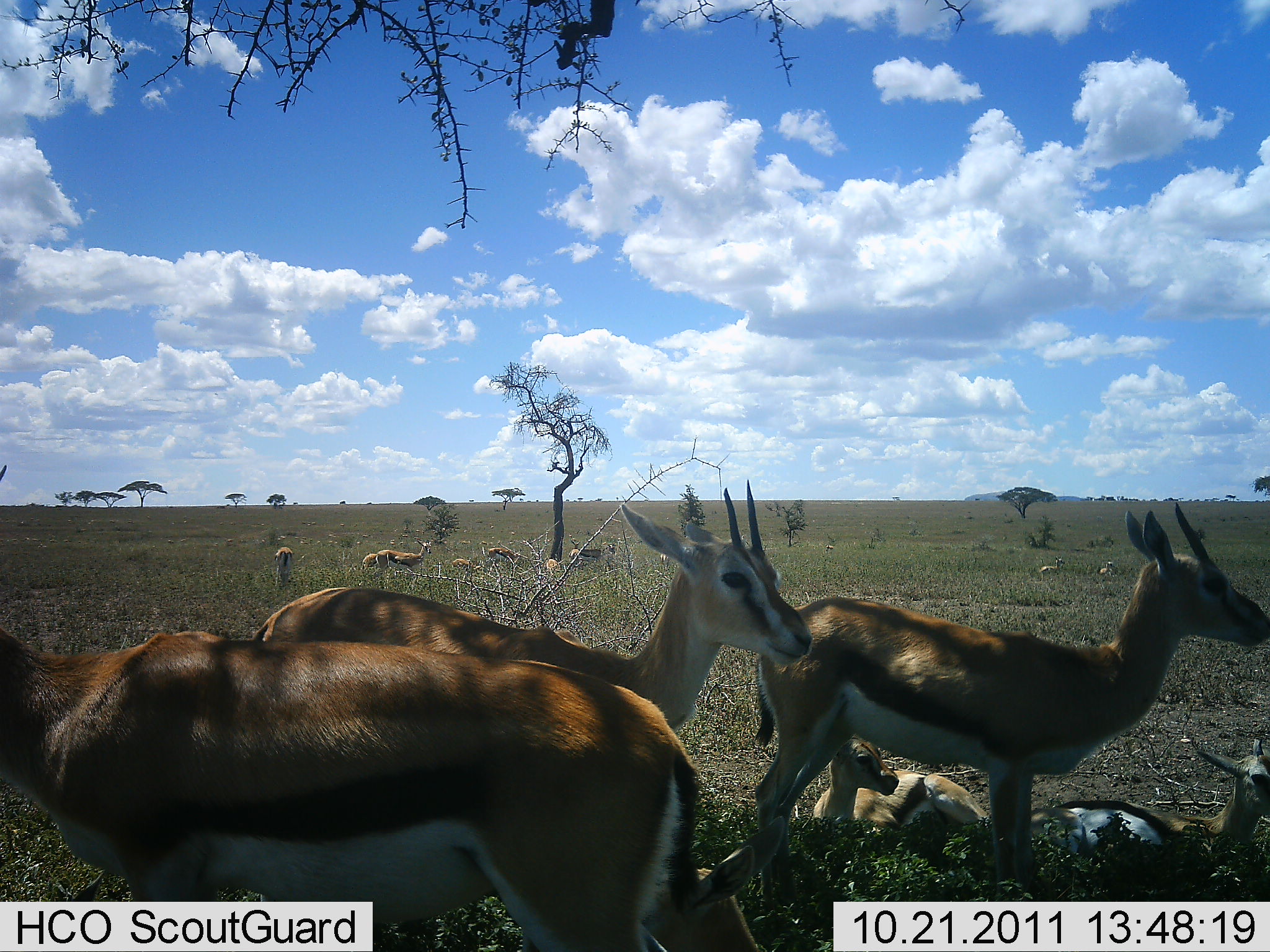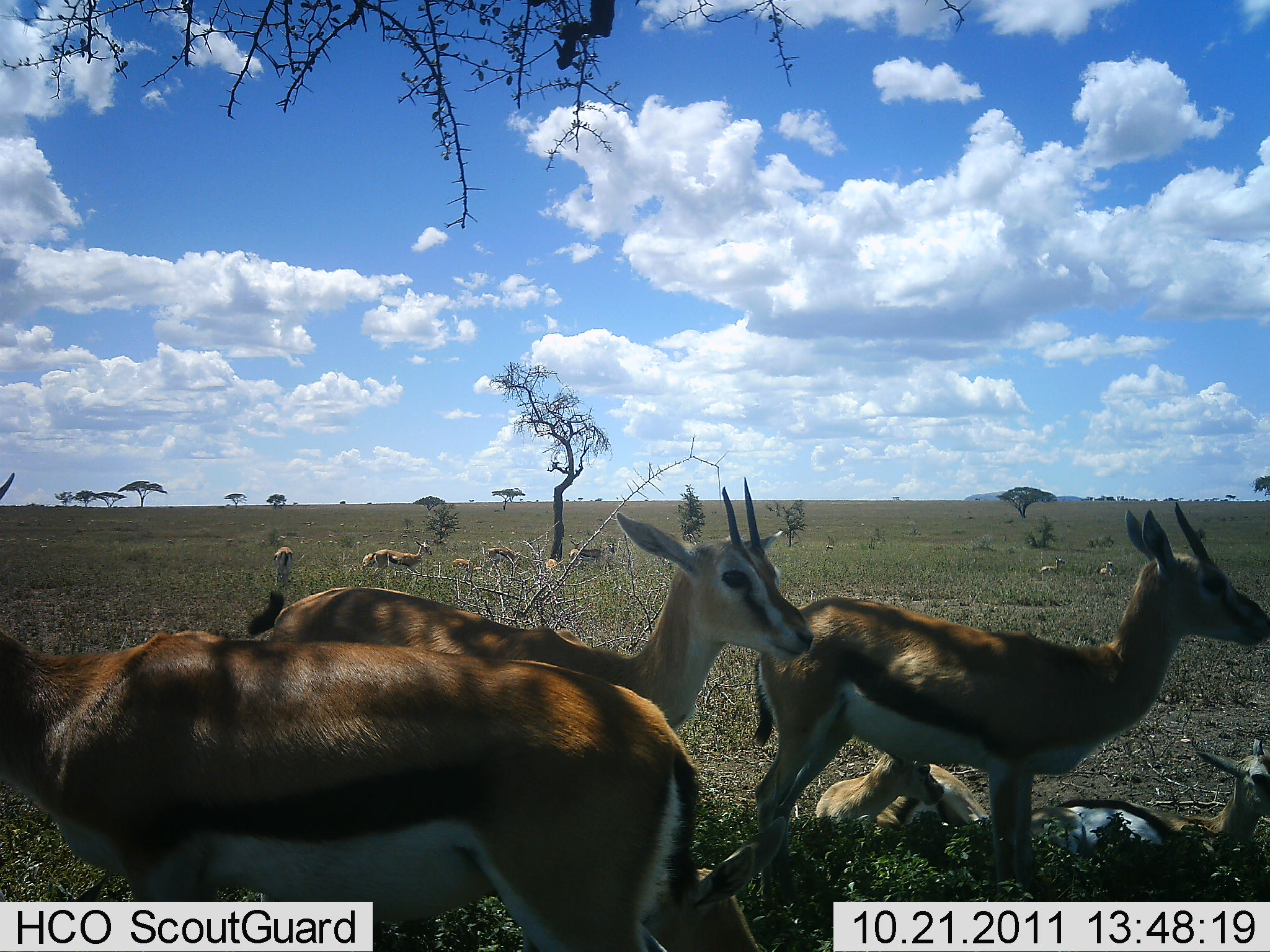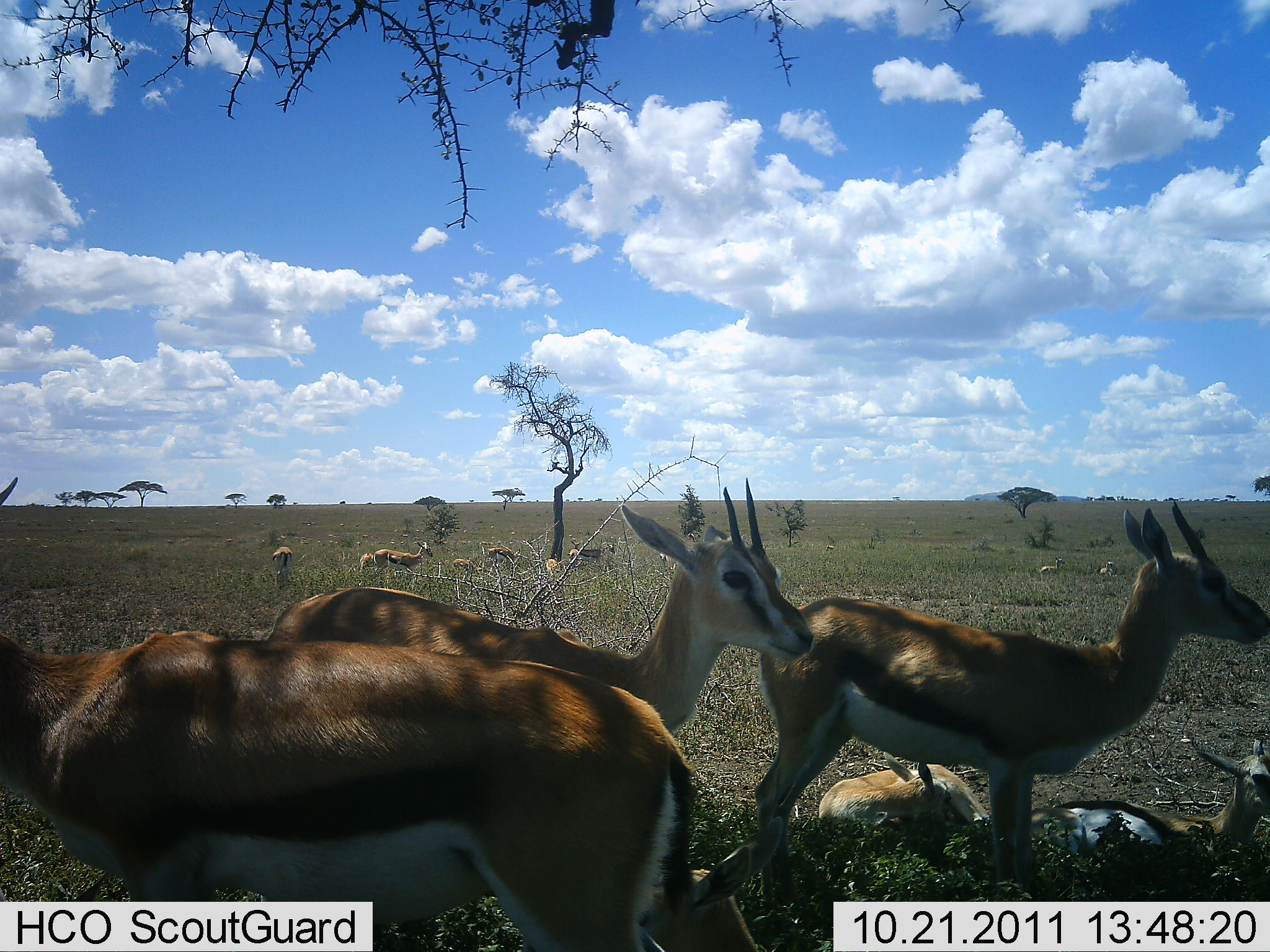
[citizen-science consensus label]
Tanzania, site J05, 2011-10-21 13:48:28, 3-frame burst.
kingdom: Animalia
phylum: Chordata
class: Mammalia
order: Artiodactyla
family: Bovidae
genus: Eudorcas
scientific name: Eudorcas thomsonii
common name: thomson's gazelle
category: gazellethomsons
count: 11-50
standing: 93%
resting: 71%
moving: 0%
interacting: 0%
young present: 29%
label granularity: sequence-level